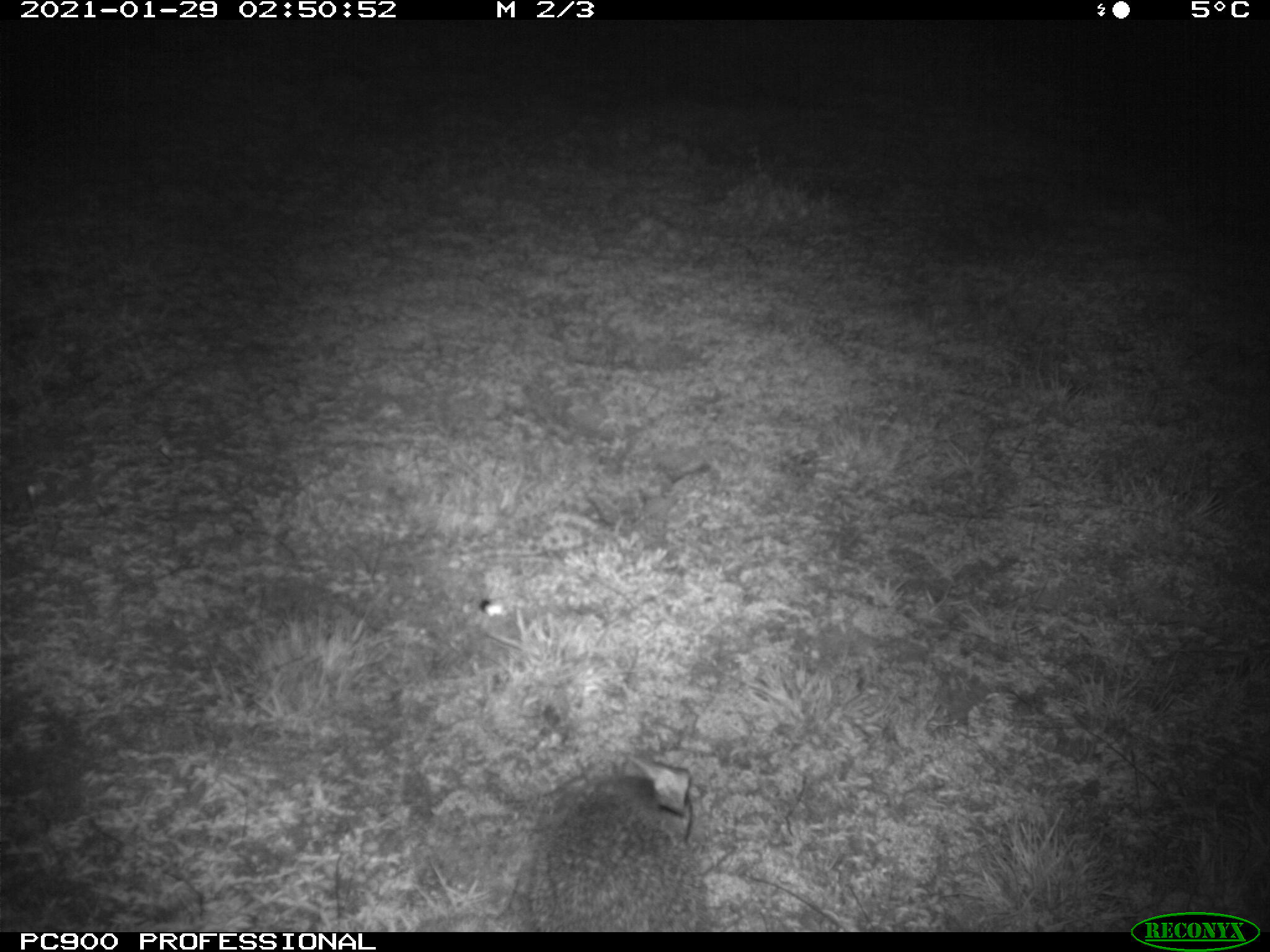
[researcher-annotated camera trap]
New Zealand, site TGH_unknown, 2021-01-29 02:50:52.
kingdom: Animalia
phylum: Chordata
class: Mammalia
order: Eulipotyphla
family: Erinaceidae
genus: Erinaceus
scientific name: Erinaceus europaeus europaeus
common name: european hedgehog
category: hedgehog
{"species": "hedgehog (european hedgehog) (Erinaceus europaeus europaeus)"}